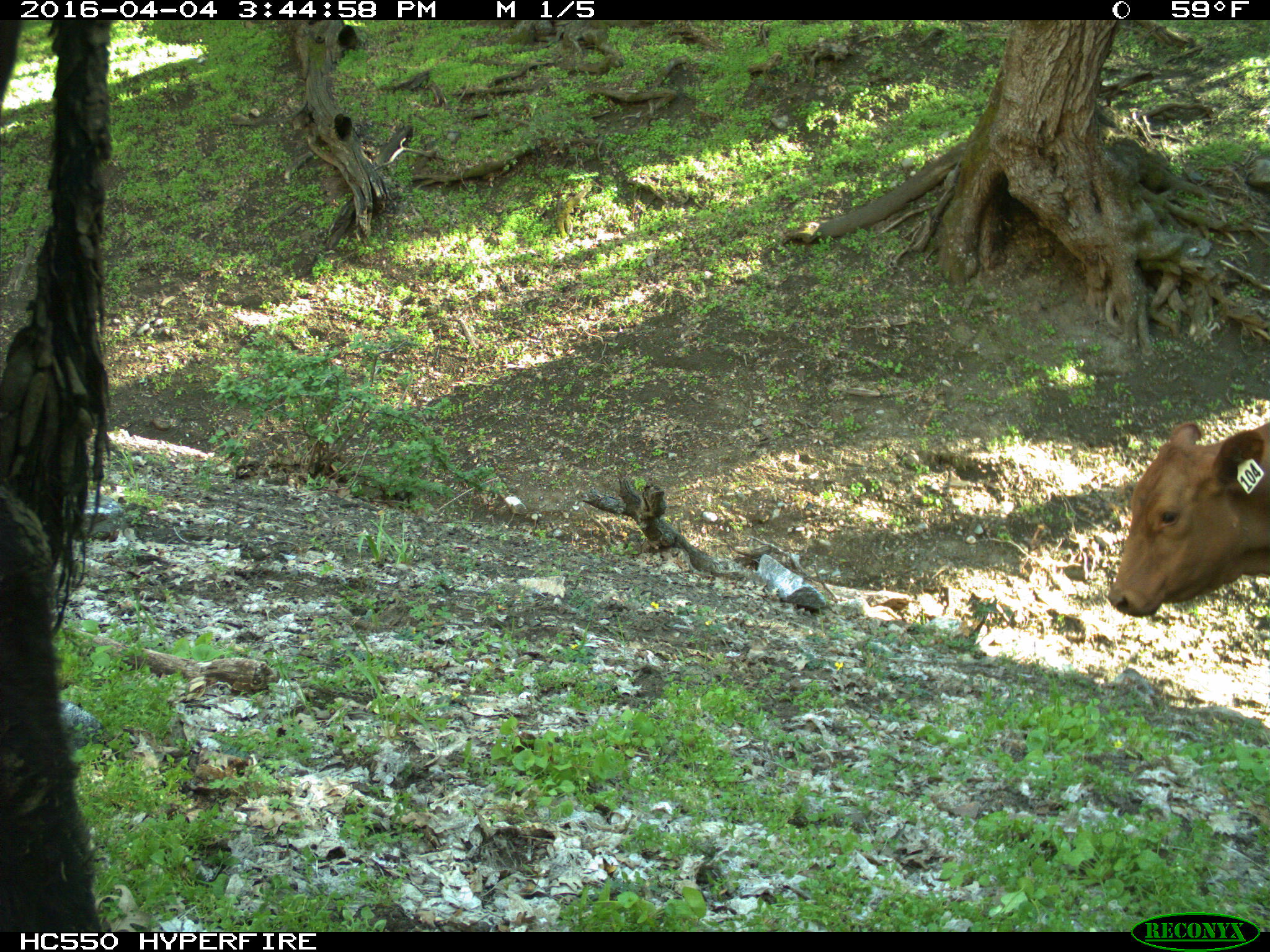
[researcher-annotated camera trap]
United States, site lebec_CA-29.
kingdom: Animalia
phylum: Chordata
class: Mammalia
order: Artiodactyla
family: Bovidae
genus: Bos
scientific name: Bos taurus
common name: domestic cow